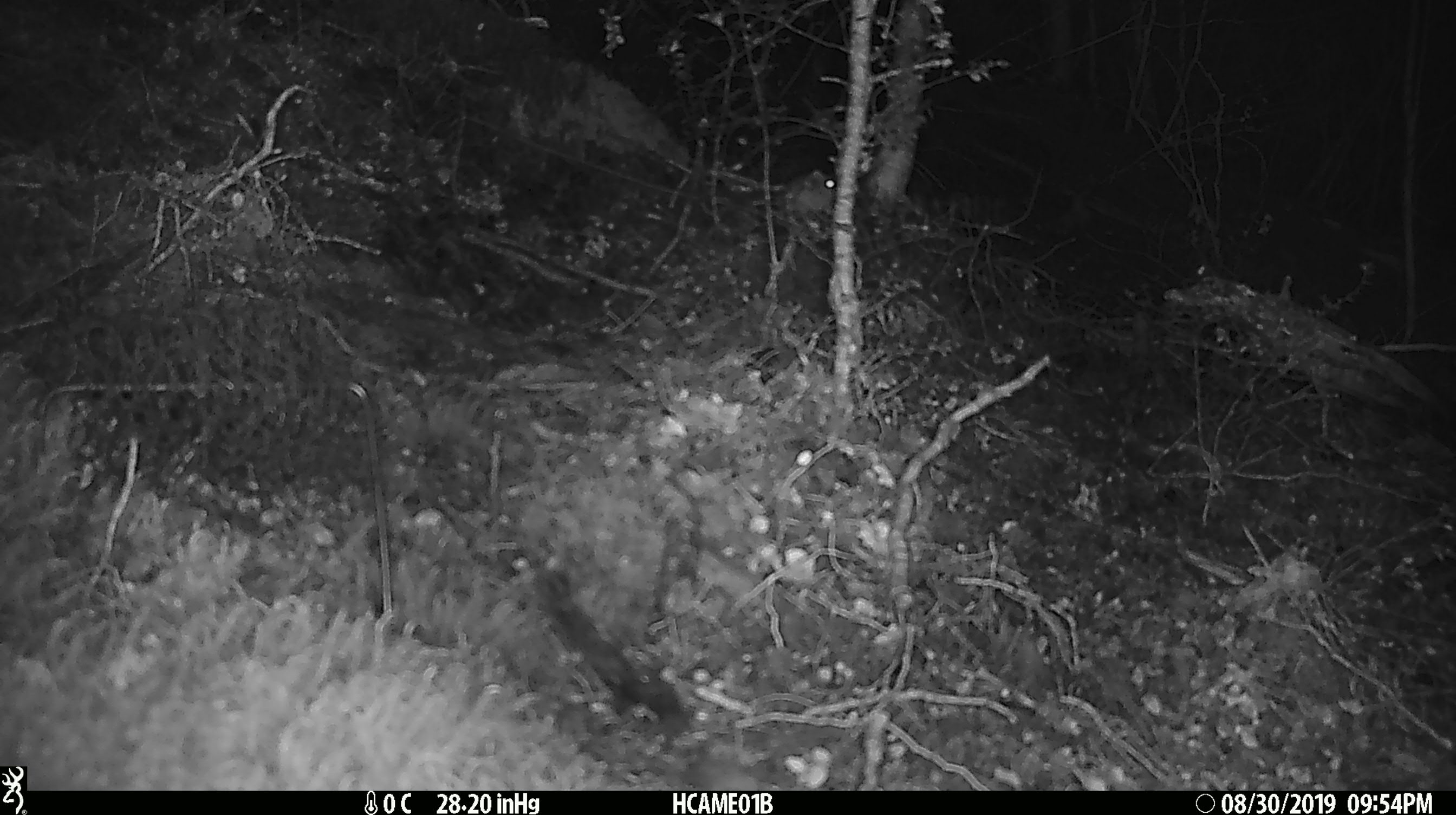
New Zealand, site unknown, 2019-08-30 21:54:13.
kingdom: Animalia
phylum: Chordata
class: Mammalia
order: Rodentia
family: Muridae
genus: Mus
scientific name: Mus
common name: mouse